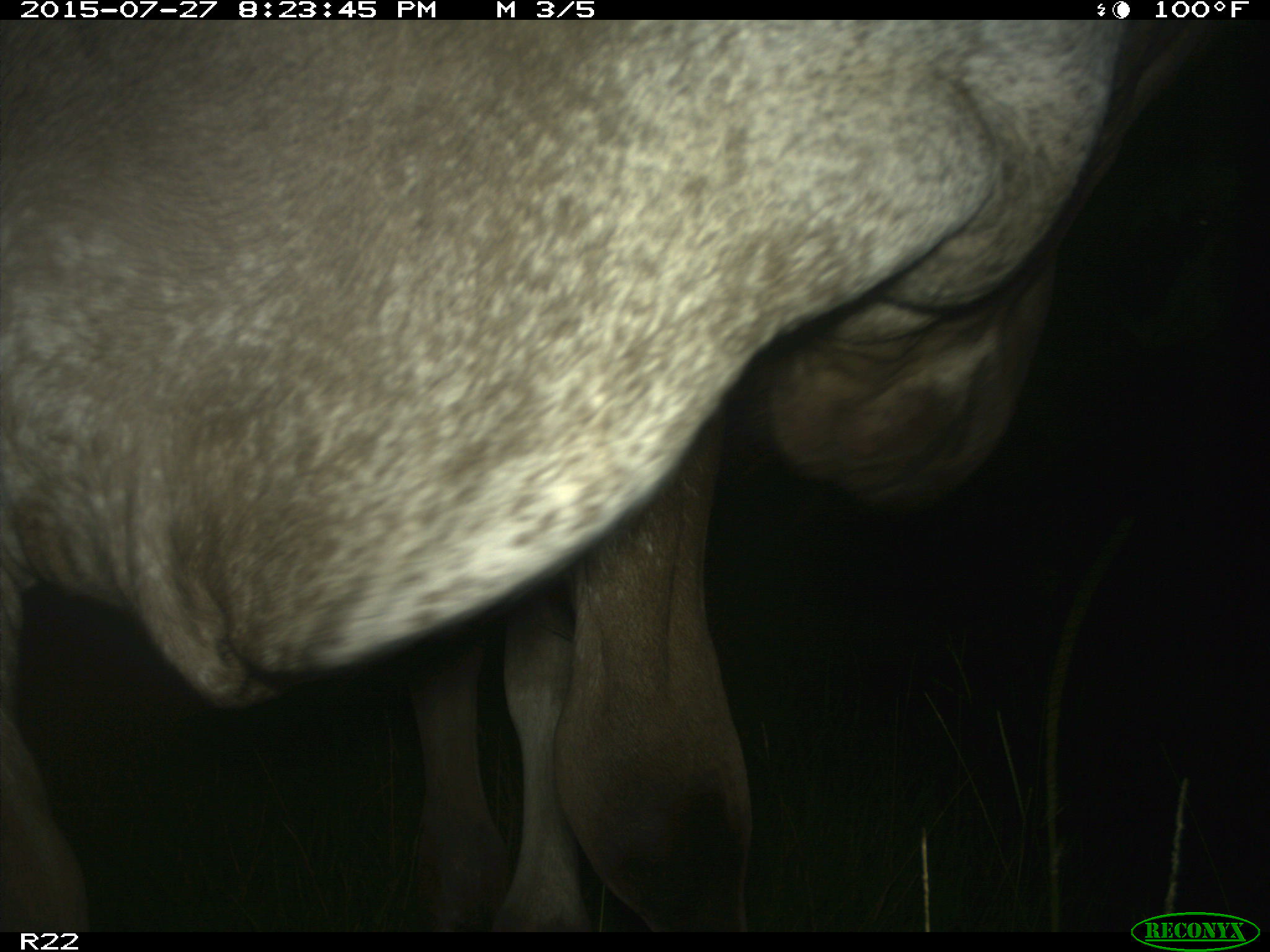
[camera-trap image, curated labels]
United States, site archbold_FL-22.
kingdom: Animalia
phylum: Chordata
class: Mammalia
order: Artiodactyla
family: Bovidae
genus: Bos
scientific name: Bos taurus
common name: domestic cow